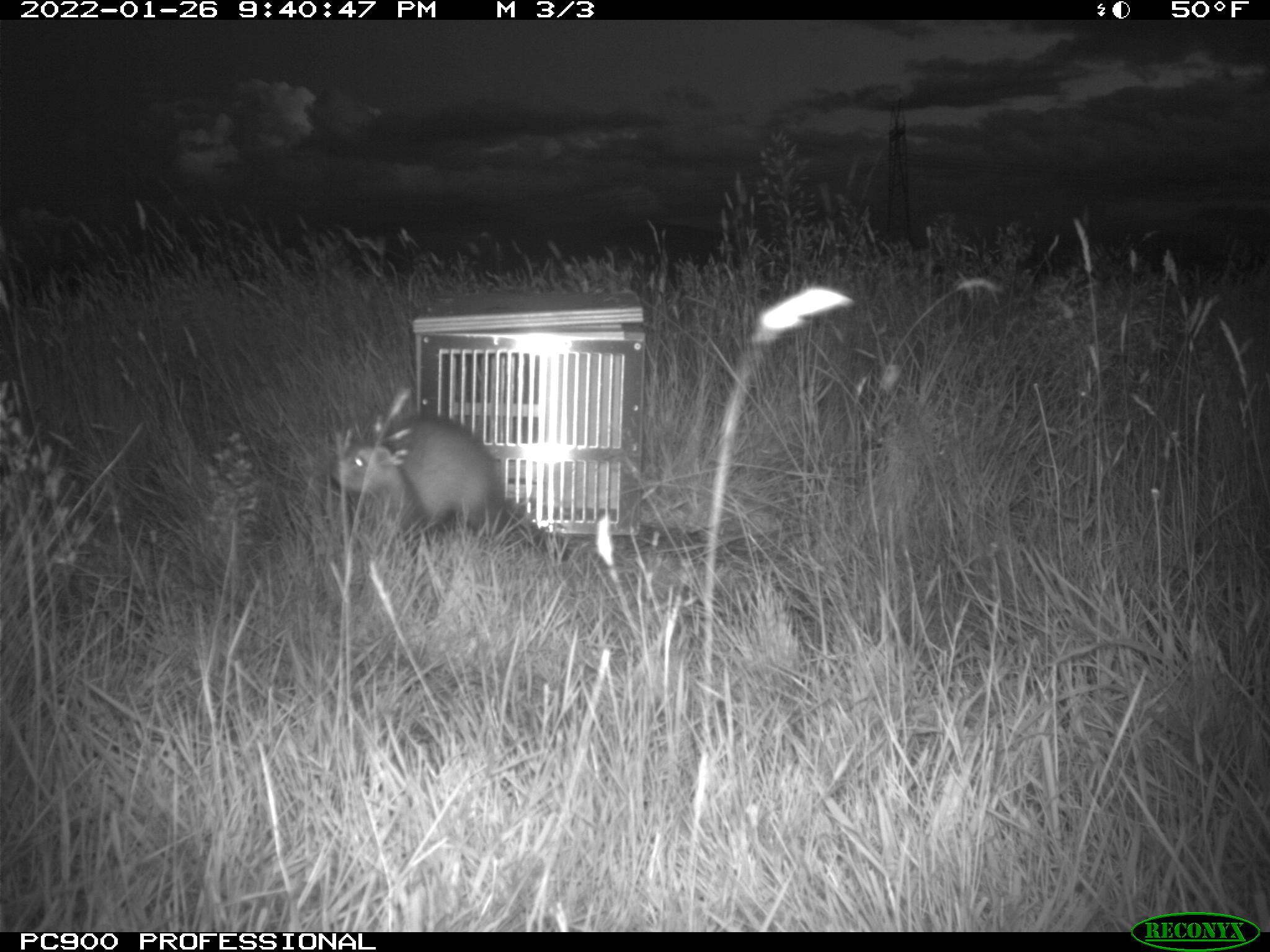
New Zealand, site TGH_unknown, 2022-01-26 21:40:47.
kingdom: Animalia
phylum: Chordata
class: Mammalia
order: Carnivora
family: Mustelidae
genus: Mustela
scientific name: Mustela furo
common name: ferret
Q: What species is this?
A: Ferret (Mustela furo).